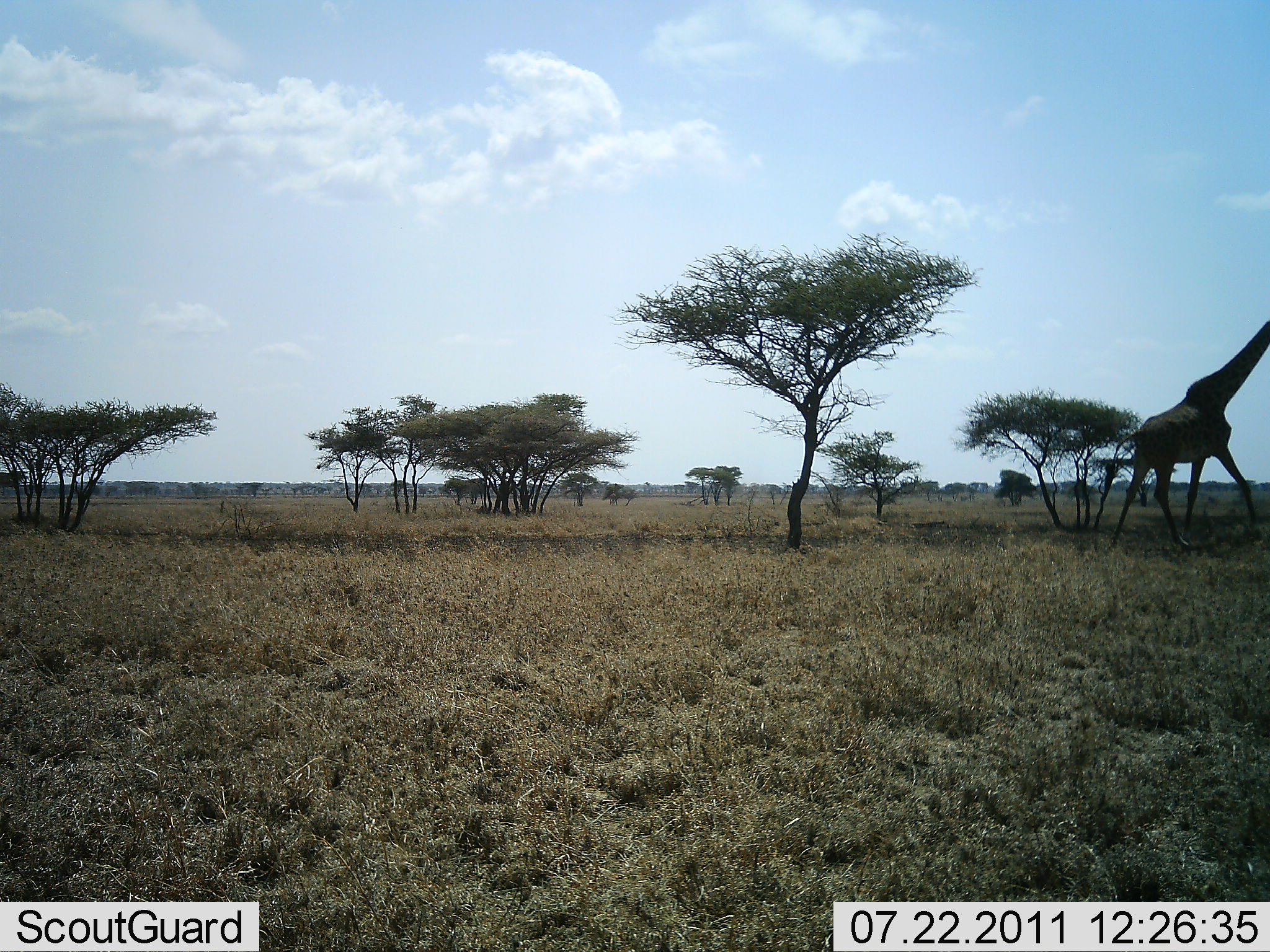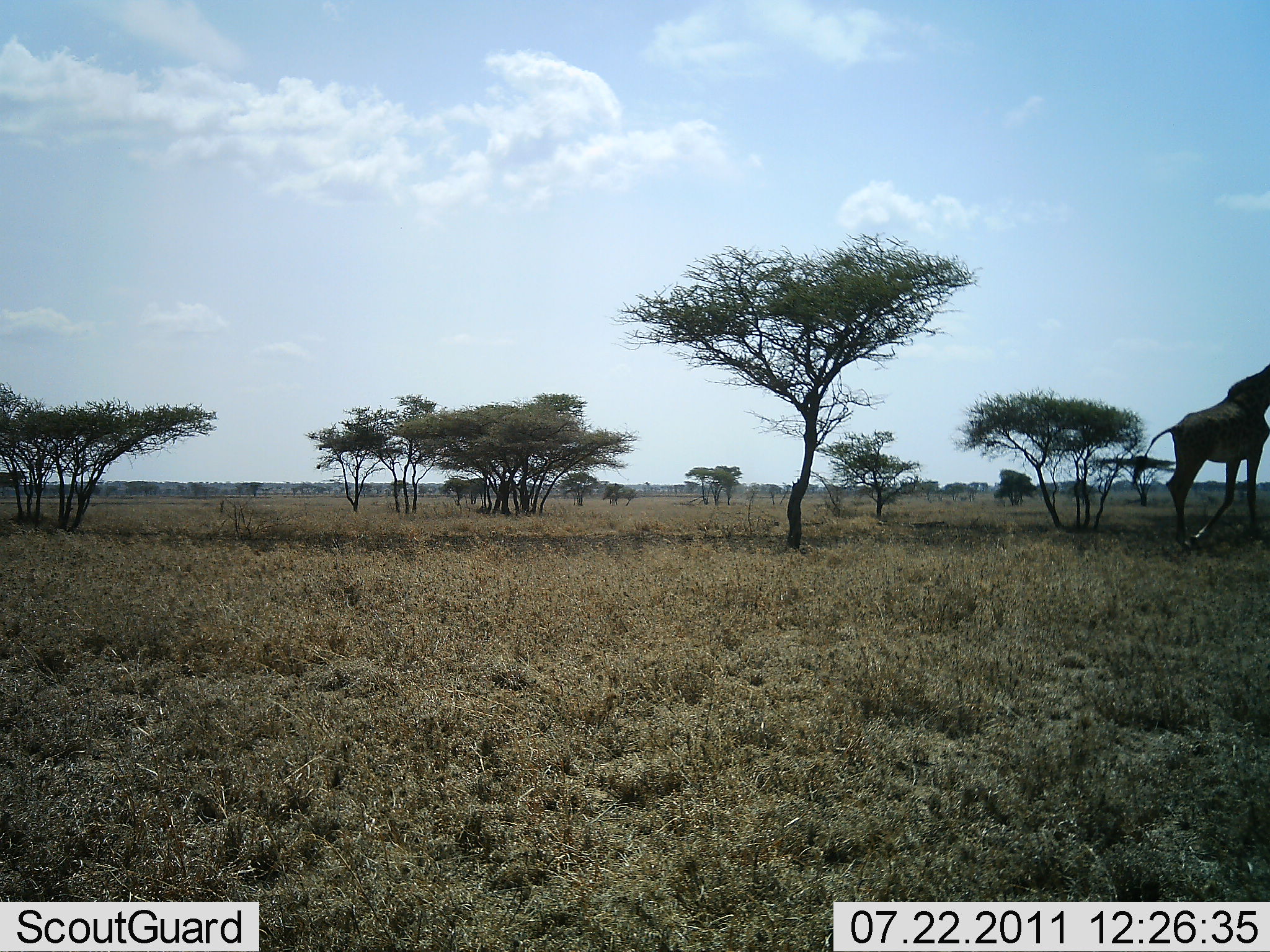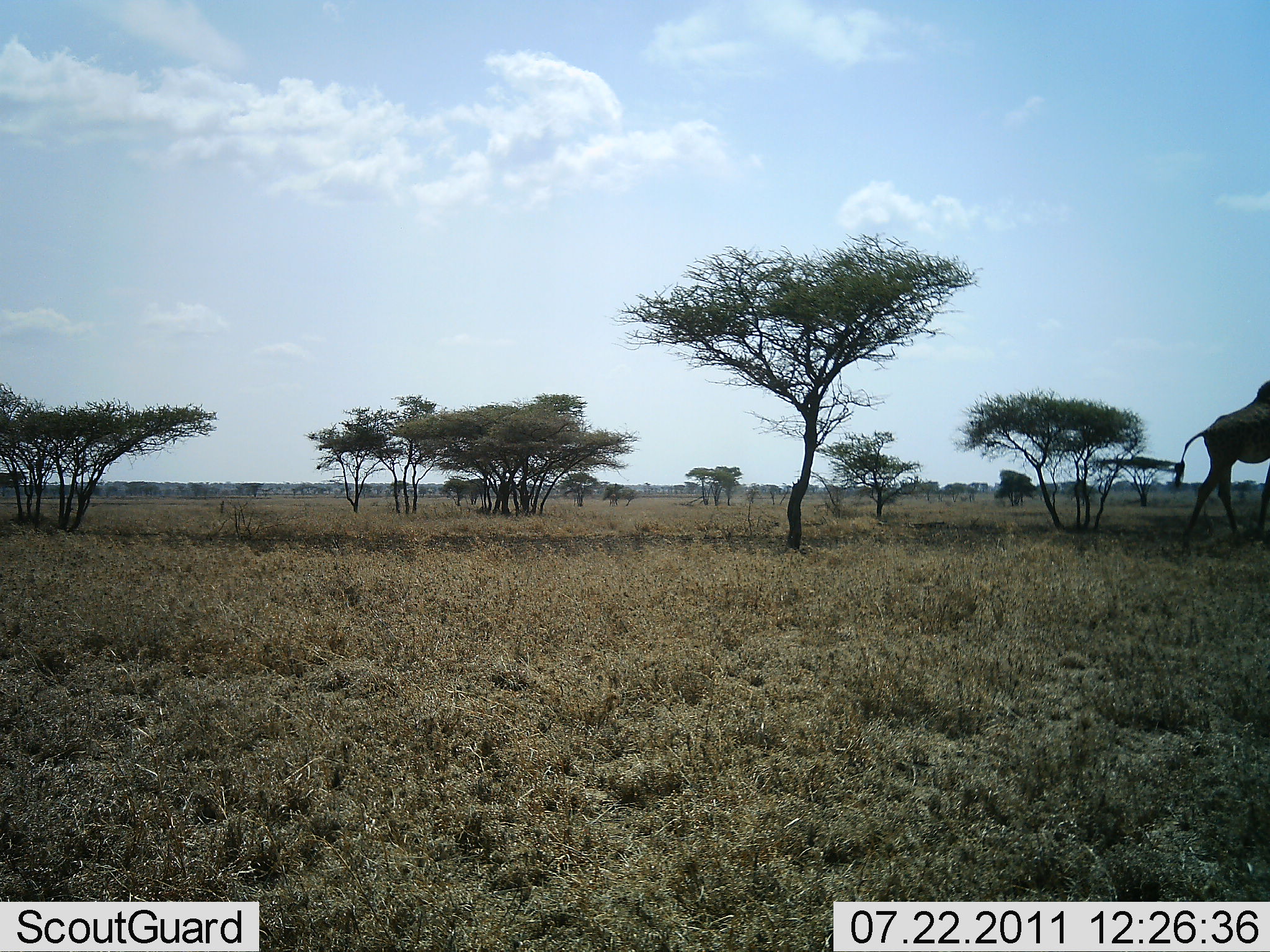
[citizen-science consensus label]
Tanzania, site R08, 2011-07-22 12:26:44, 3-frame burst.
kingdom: Animalia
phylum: Chordata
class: Mammalia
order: Artiodactyla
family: Giraffidae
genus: Giraffa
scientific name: Giraffa camelopardalis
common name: giraffe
Giraffe (Giraffa camelopardalis), count 1. Behavior (volunteer vote fractions): standing 0%, resting 0%, moving 100%, interacting 0%. Young present (vote fraction): 0%. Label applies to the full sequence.